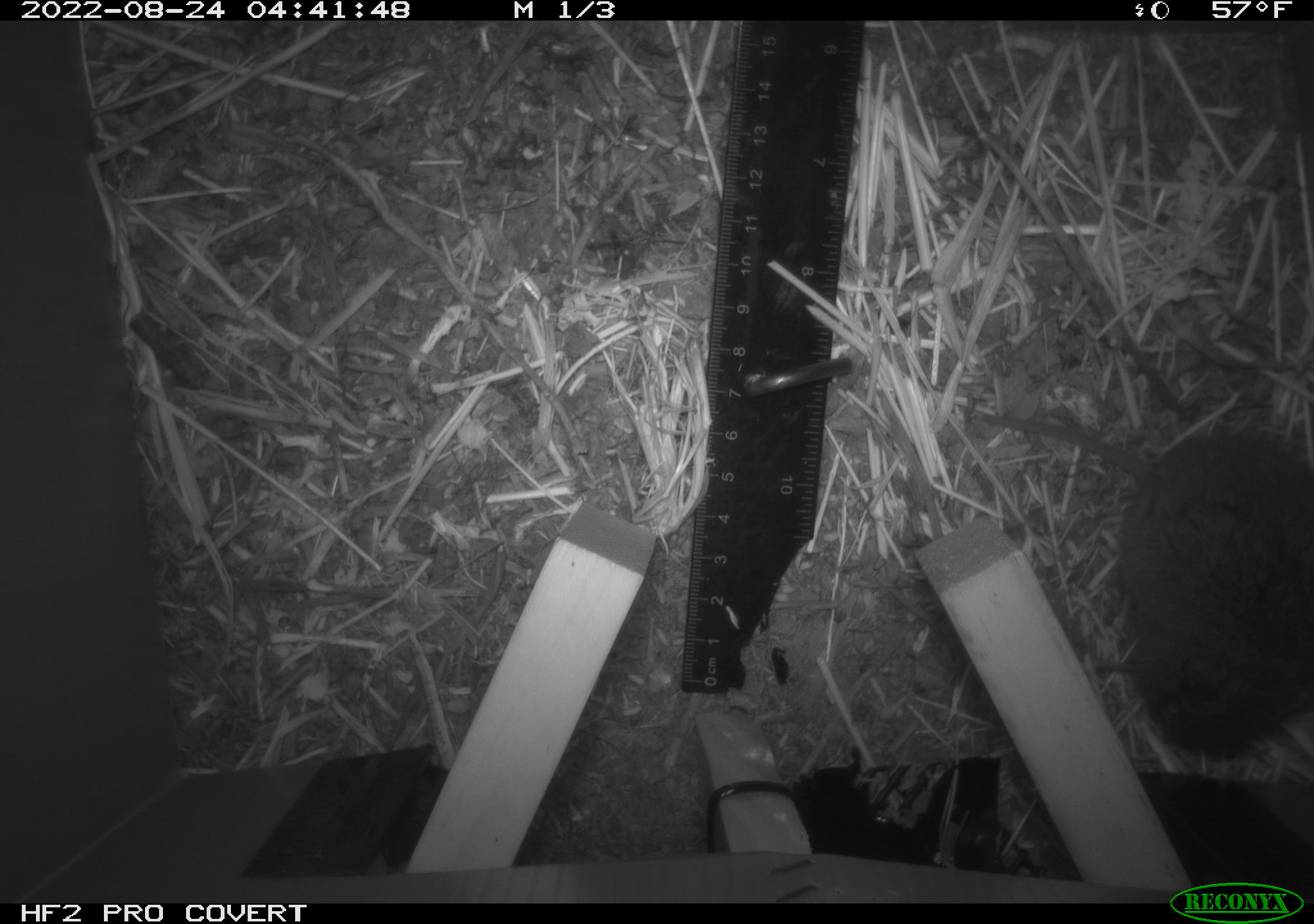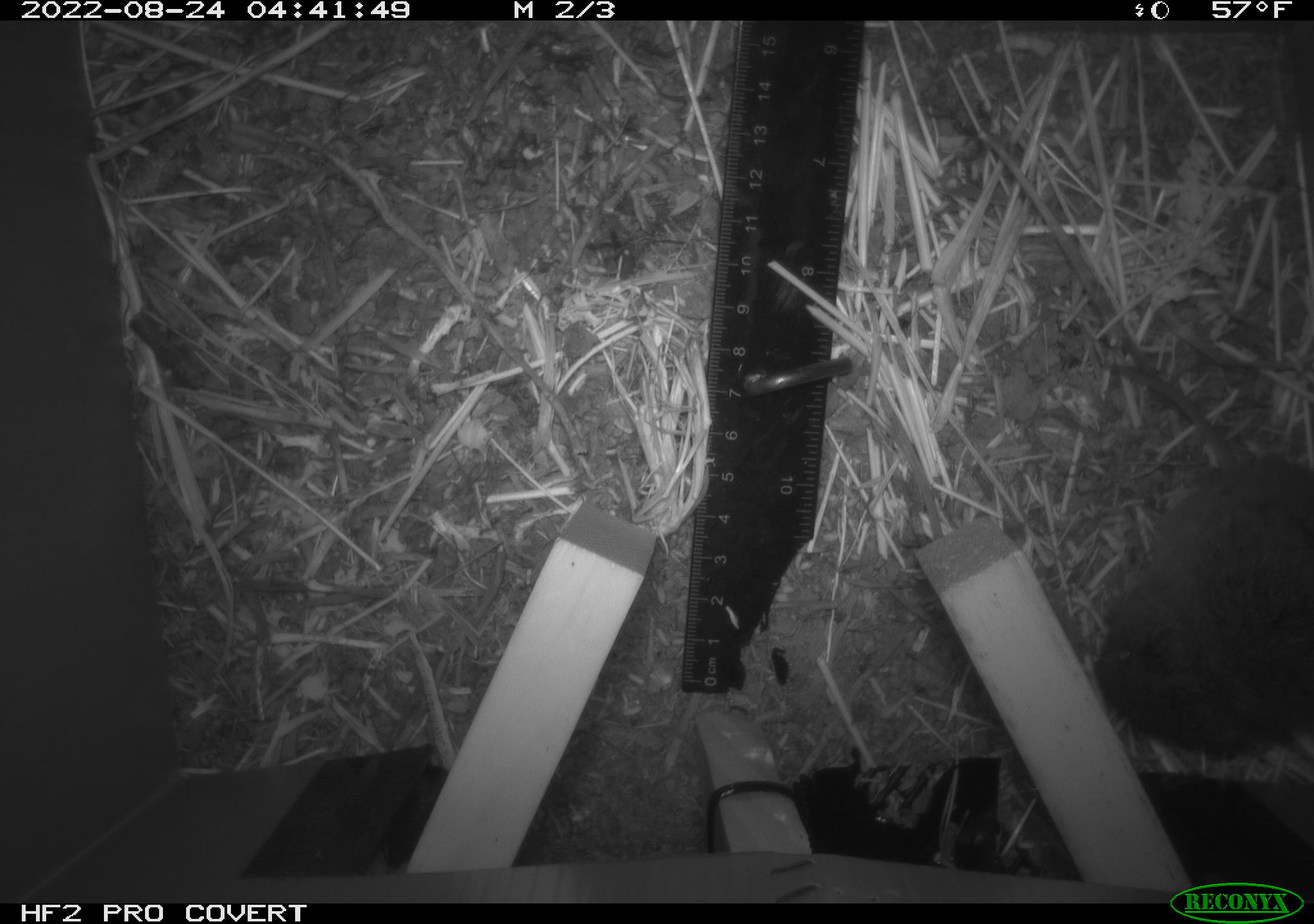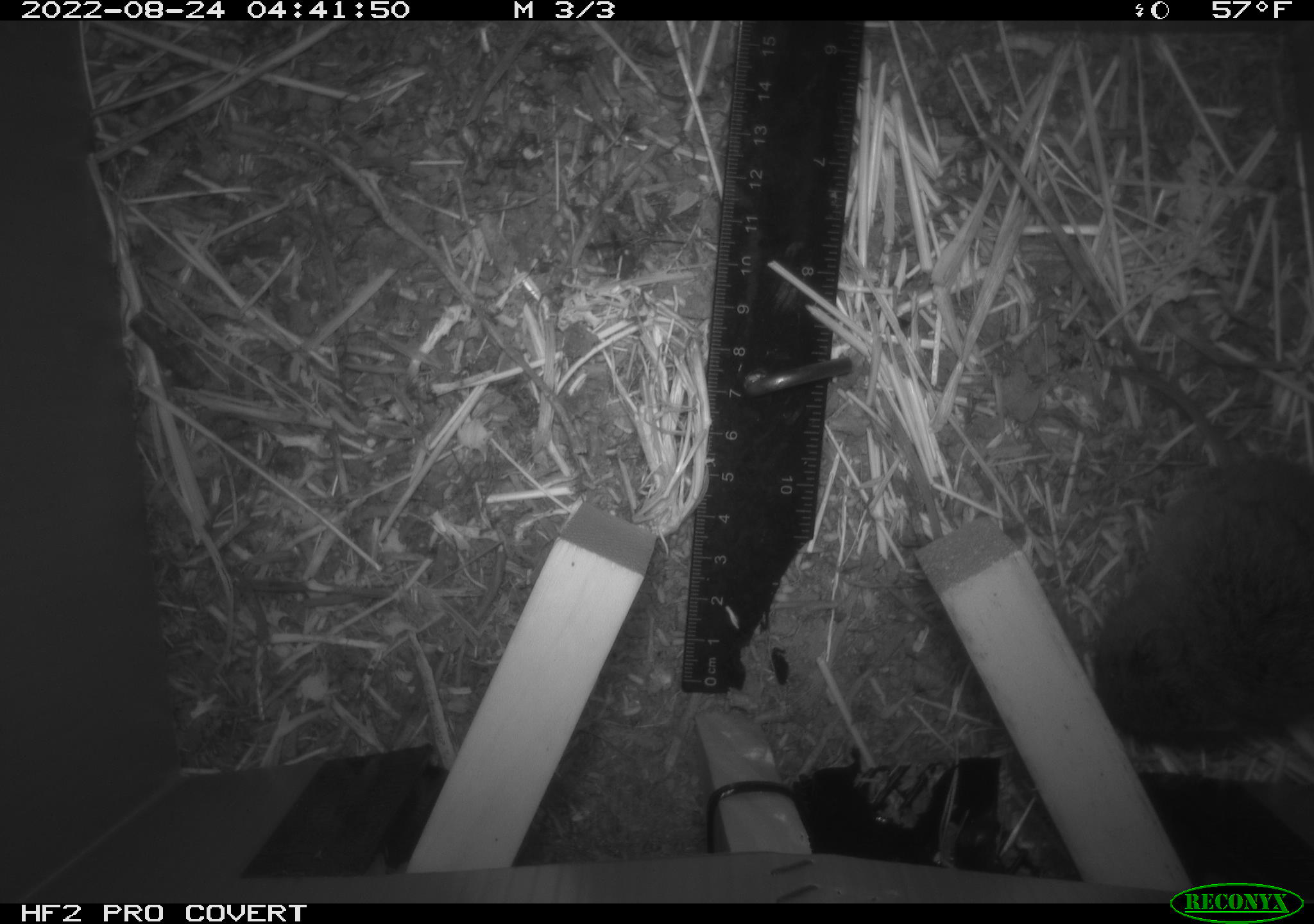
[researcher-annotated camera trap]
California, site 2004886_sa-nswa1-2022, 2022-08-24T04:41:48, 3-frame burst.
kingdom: Animalia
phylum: Chordata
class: Mammalia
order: Rodentia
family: Cricetidae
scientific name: Cricetidae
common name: hamsters, voles, lemmings, and allies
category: cricetidae family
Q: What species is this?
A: Cricetidae family (hamsters, voles, lemmings, and allies) (Cricetidae).